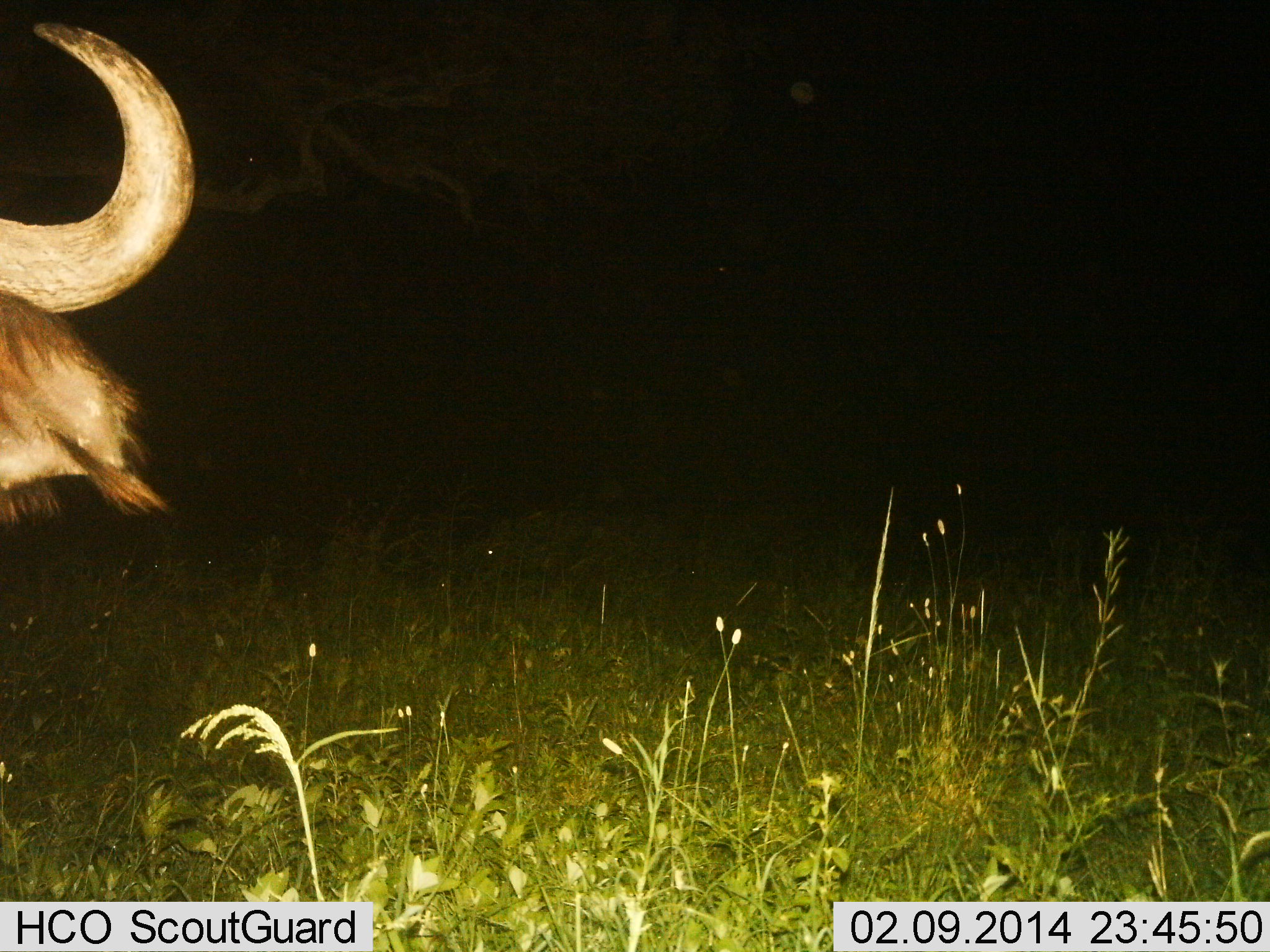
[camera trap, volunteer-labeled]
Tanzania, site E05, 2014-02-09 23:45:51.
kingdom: Animalia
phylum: Chordata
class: Mammalia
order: Artiodactyla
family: Bovidae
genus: Connochaetes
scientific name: Connochaetes taurinus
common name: blue wildebeest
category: wildebeest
Wildebeest (blue wildebeest) (Connochaetes taurinus), count 1. Behavior (volunteer vote fractions): standing 80%, resting 0%, moving 20%, interacting 0%. Young present (vote fraction): 0%. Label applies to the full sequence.